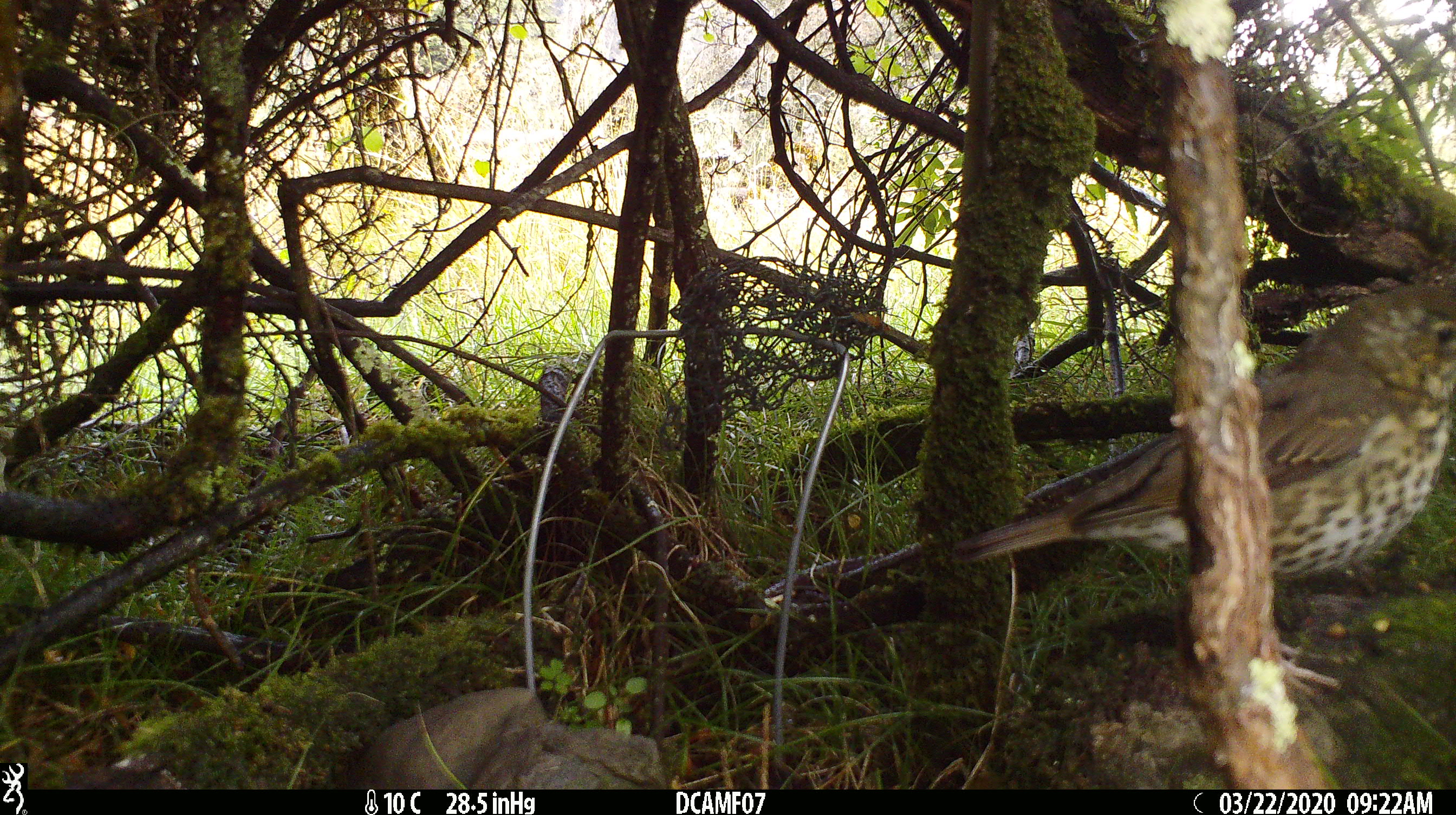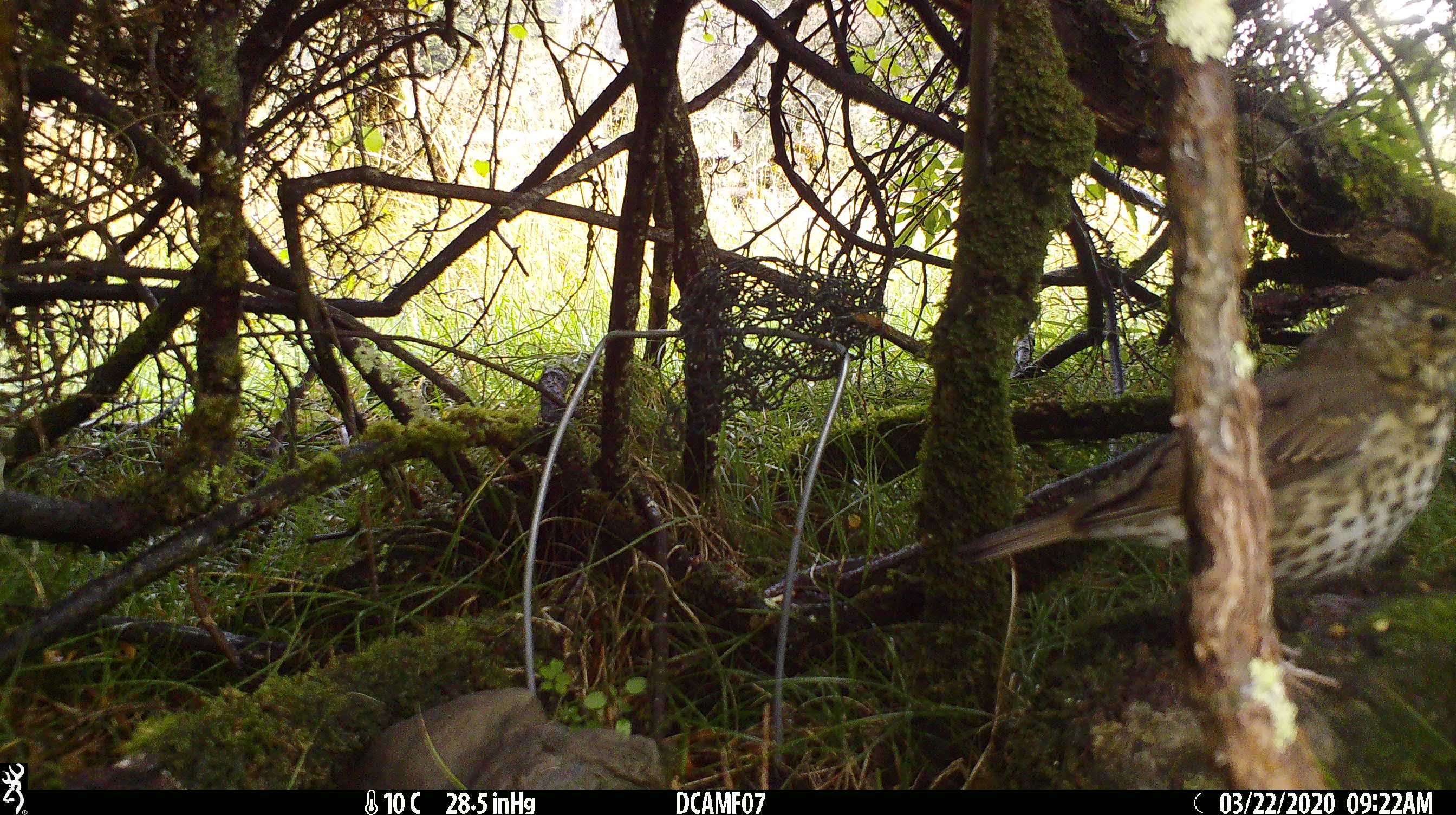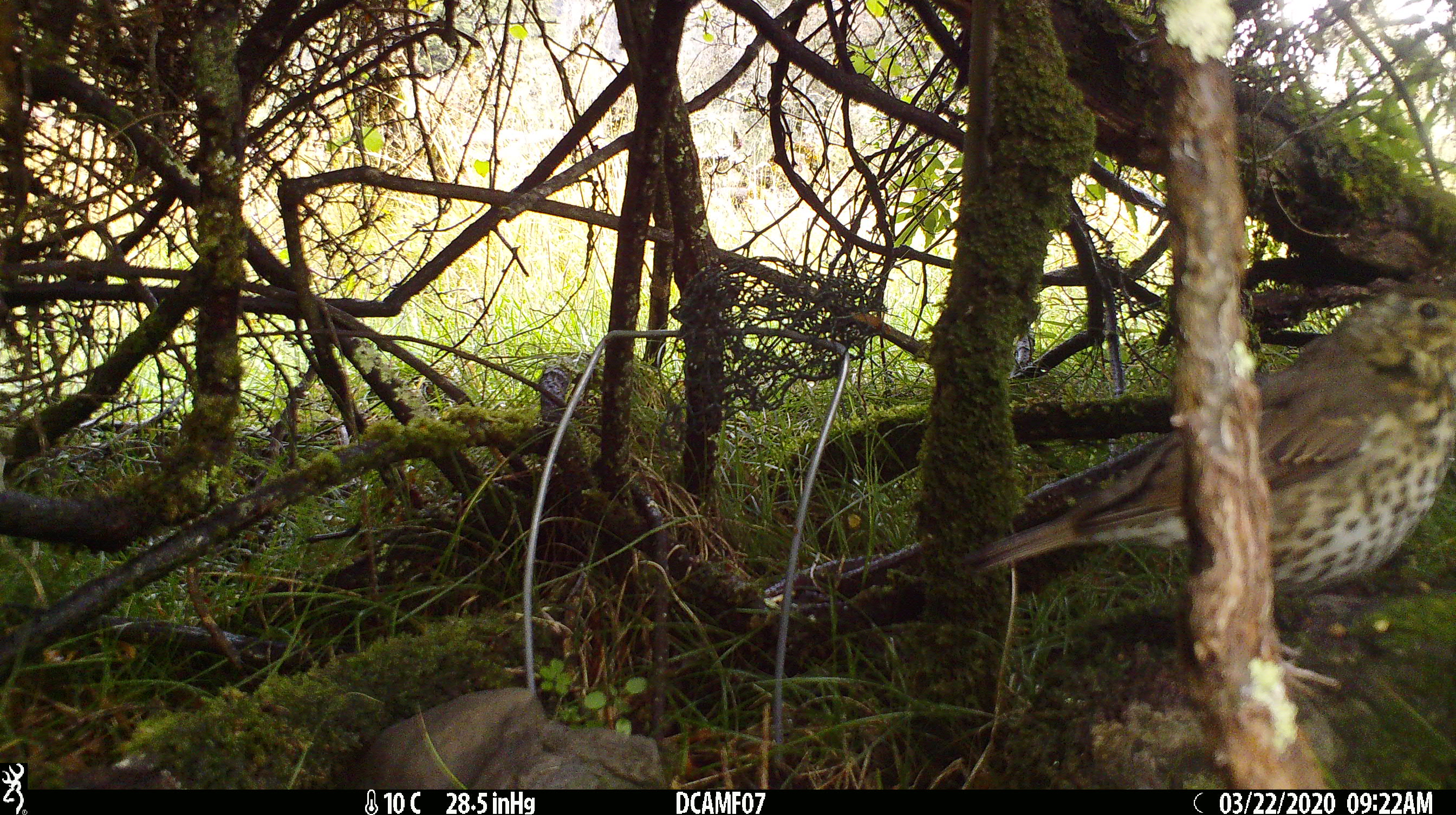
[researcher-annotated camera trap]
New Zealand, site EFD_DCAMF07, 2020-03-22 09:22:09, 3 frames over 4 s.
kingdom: Animalia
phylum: Chordata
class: Aves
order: Passeriformes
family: Turdidae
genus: Turdus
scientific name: Turdus philomelos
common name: song thrush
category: thrush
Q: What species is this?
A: Thrush (song thrush) (Turdus philomelos).